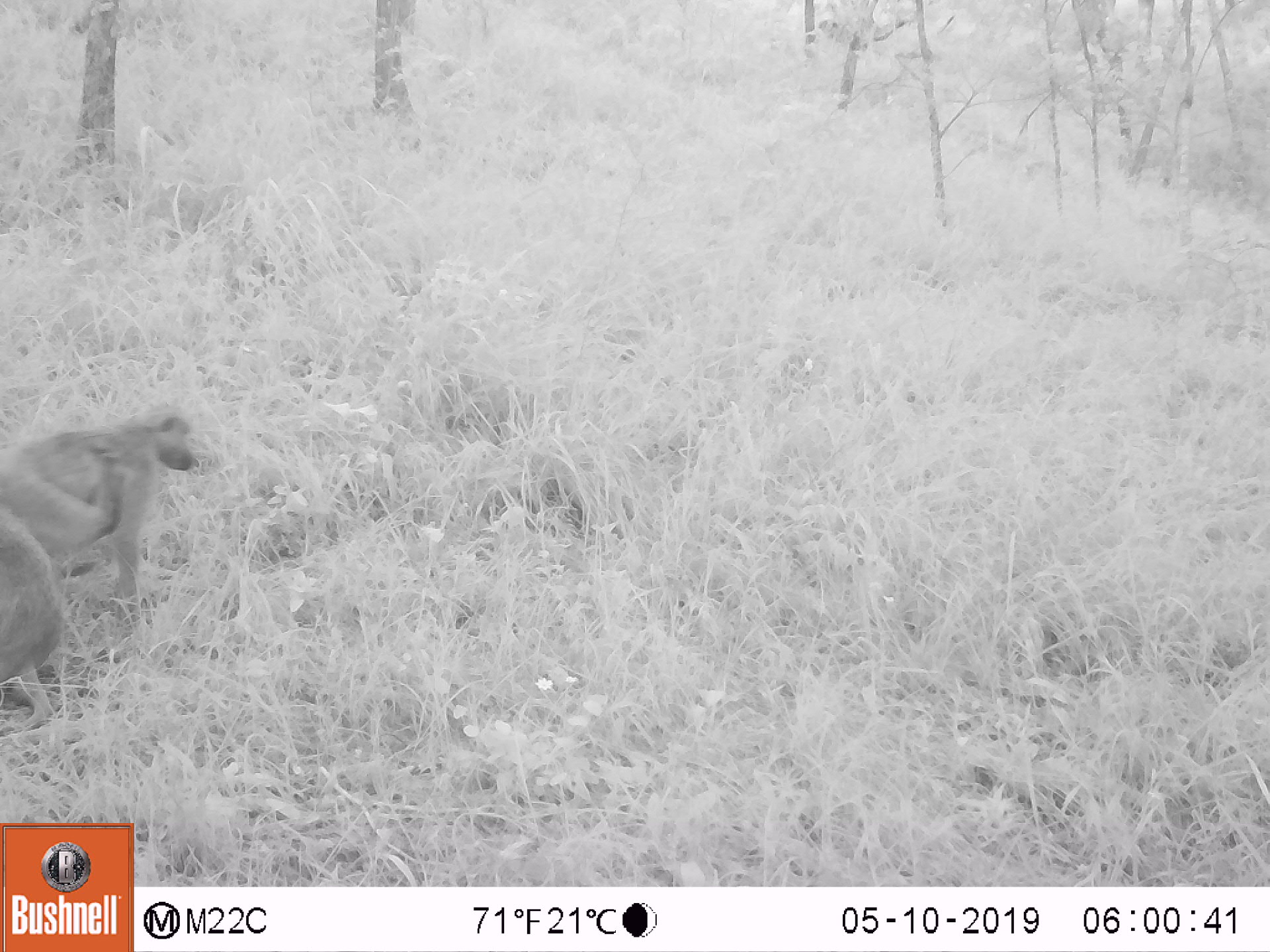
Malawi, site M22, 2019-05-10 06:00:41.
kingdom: Animalia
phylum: Chordata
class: Mammalia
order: Primates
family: Cercopithecidae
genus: Papio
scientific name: Papio cynocephalus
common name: yellow baboon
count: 2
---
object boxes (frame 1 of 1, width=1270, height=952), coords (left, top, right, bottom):
yellow baboon: (1, 406, 199, 580); (0, 499, 67, 688)